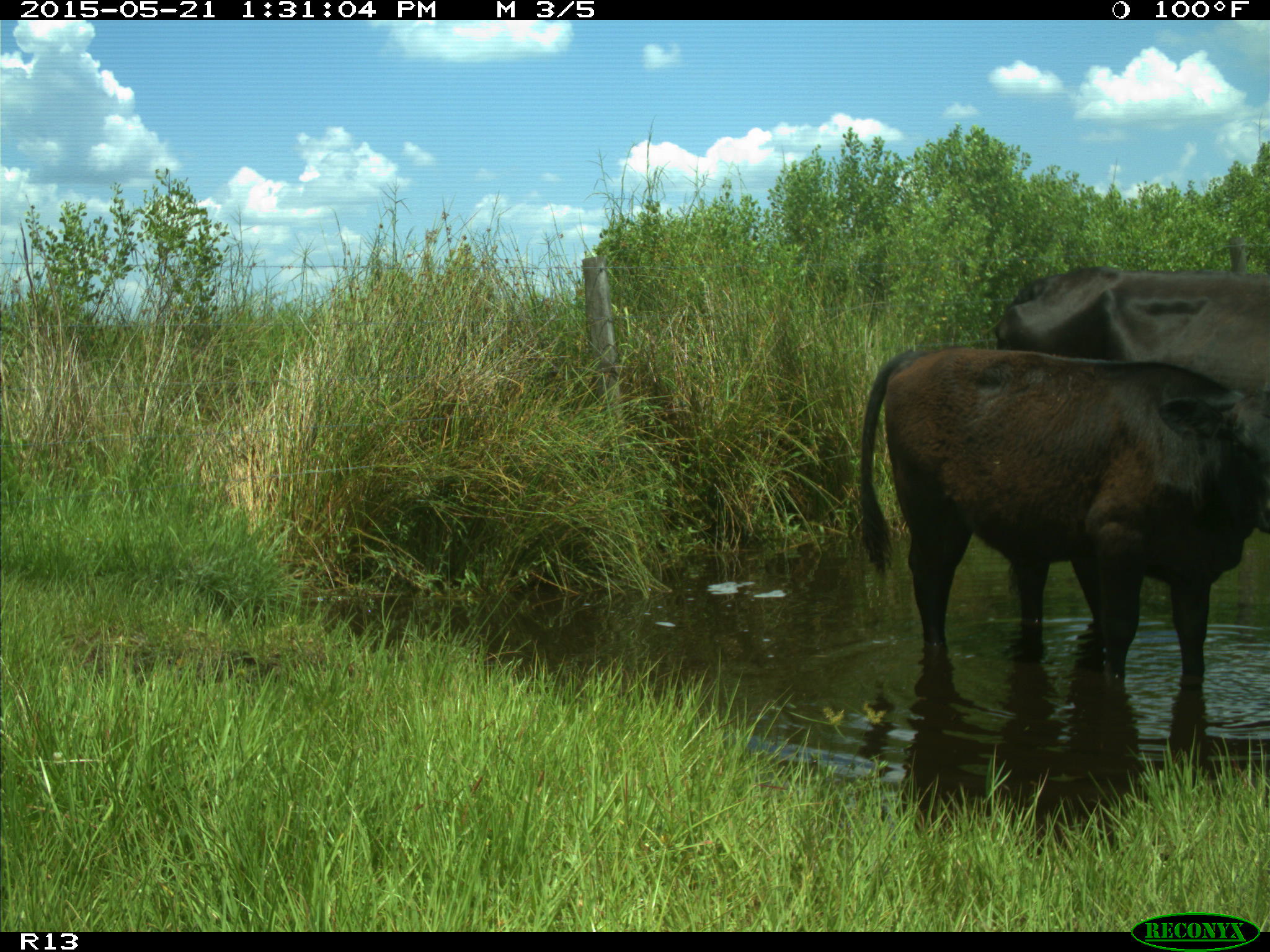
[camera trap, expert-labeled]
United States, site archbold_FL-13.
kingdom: Animalia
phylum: Chordata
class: Mammalia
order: Artiodactyla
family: Bovidae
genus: Bos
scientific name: Bos taurus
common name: domestic cow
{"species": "Bos taurus (domestic cow)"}